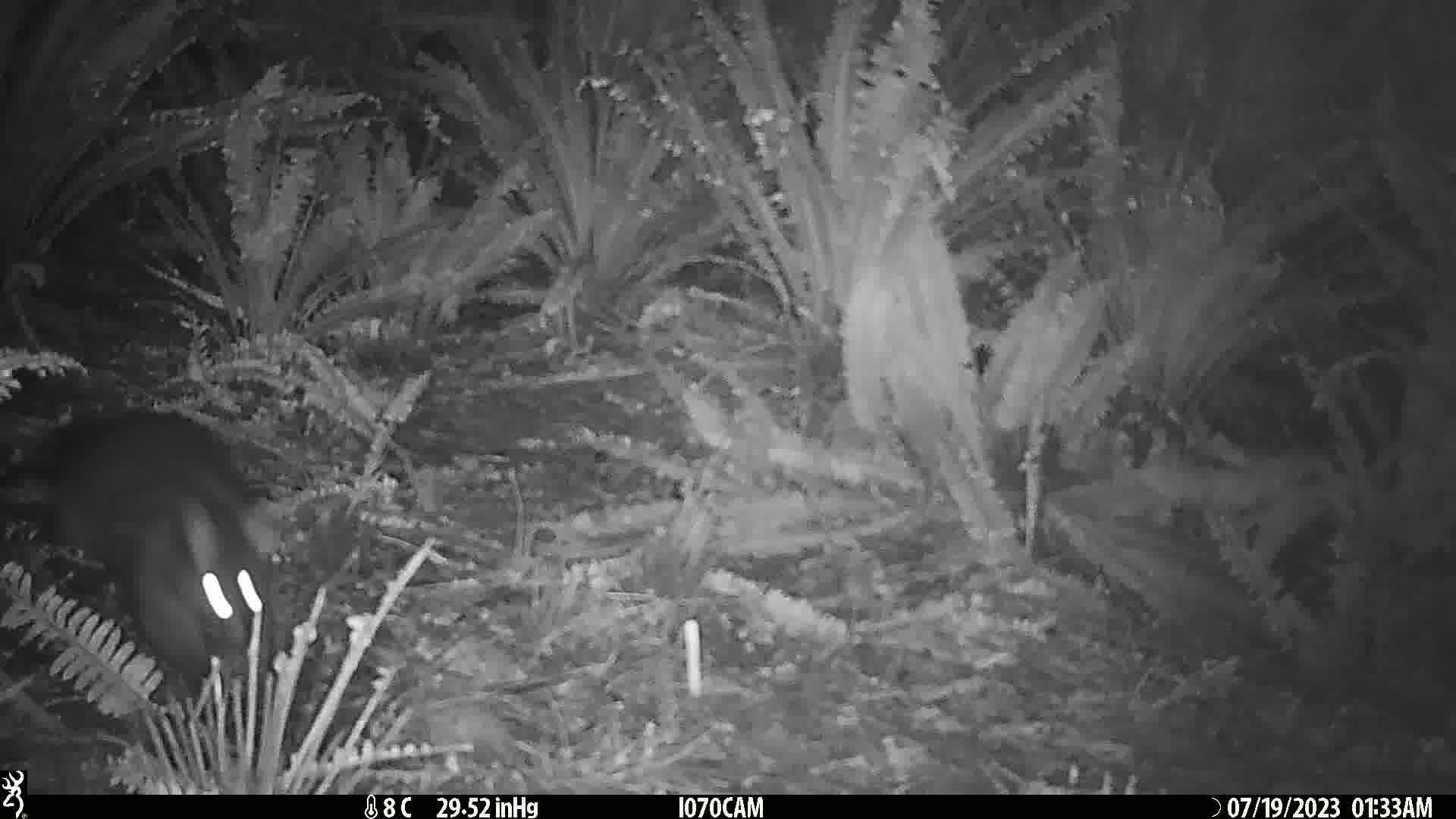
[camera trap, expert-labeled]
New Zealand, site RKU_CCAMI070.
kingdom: Animalia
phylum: Chordata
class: Mammalia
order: Diprotodontia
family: Phalangeridae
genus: Trichosurus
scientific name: Trichosurus vulpecula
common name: common brushtail possum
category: possum